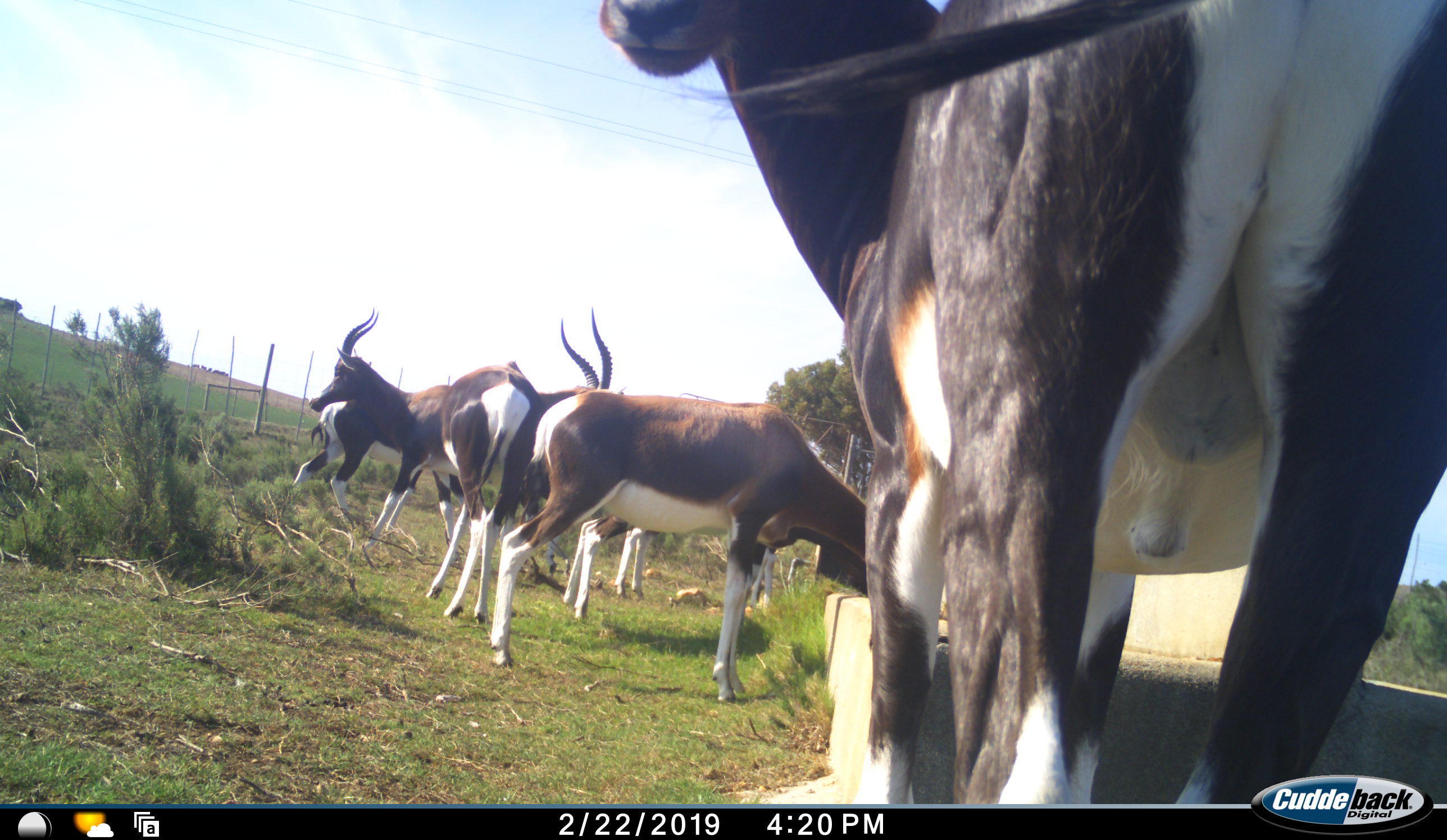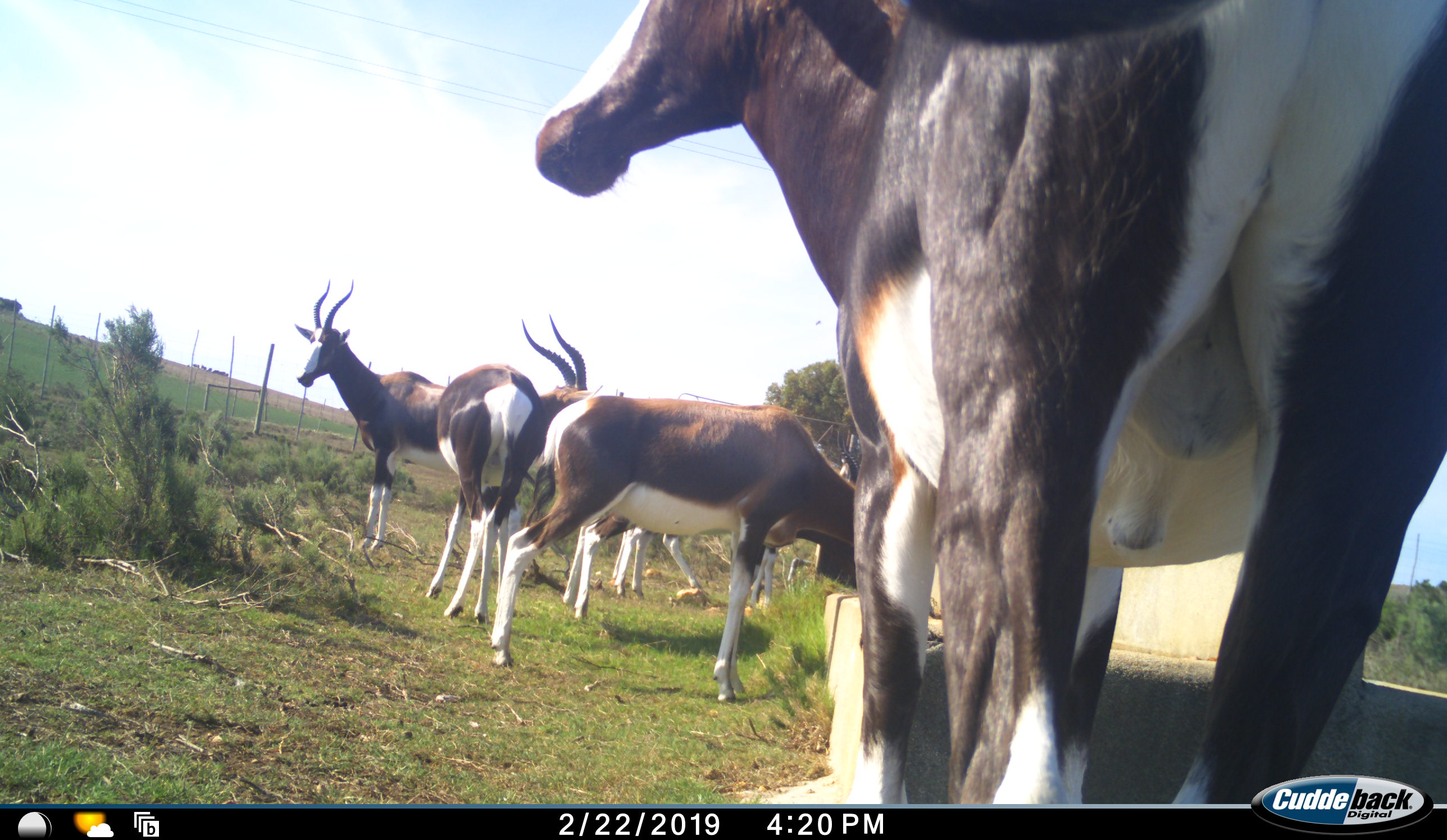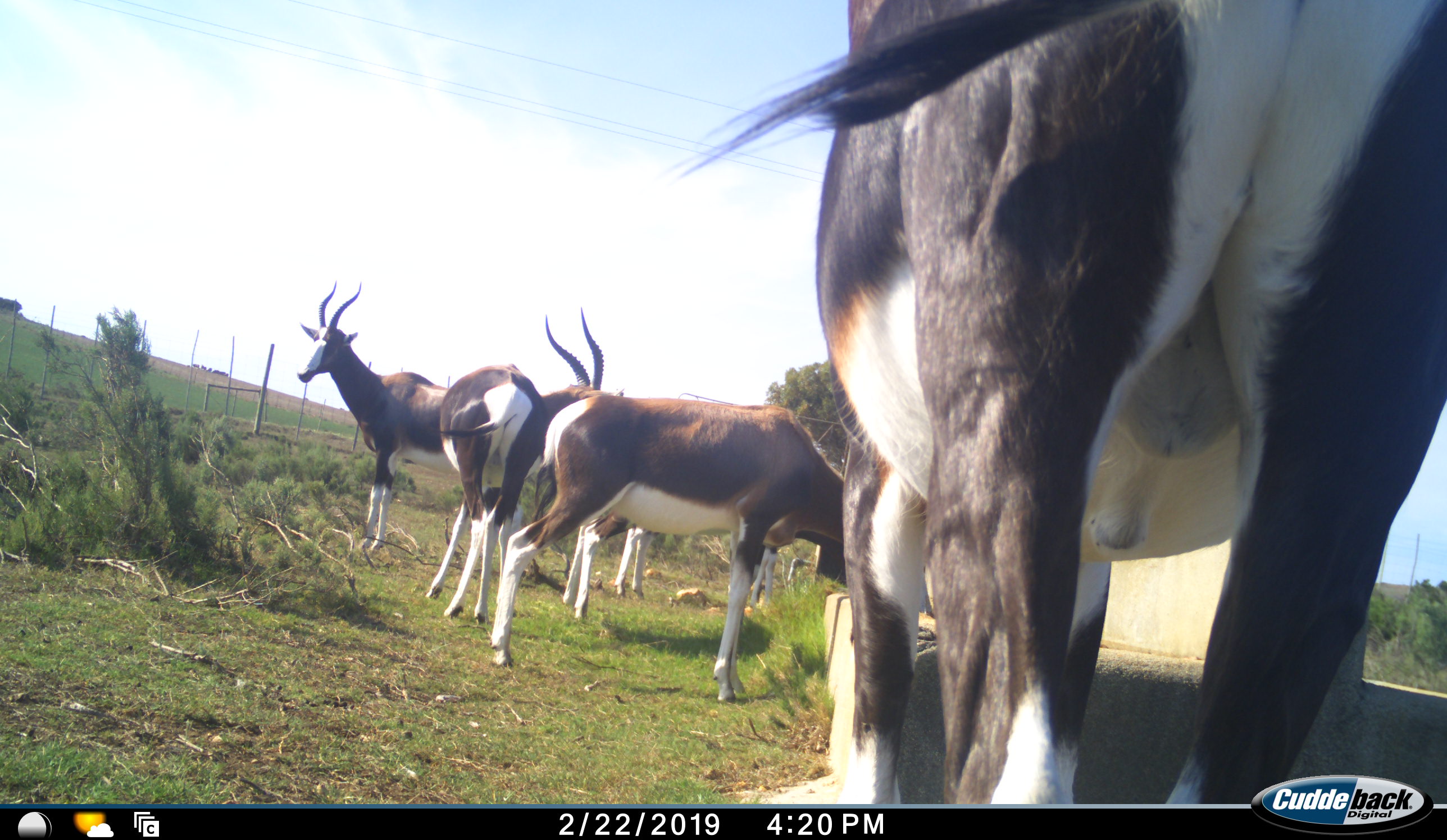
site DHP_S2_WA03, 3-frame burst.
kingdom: Animalia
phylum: Chordata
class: Mammalia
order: Artiodactyla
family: Bovidae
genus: Damaliscus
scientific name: Damaliscus pygargus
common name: bontebok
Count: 6.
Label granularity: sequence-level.